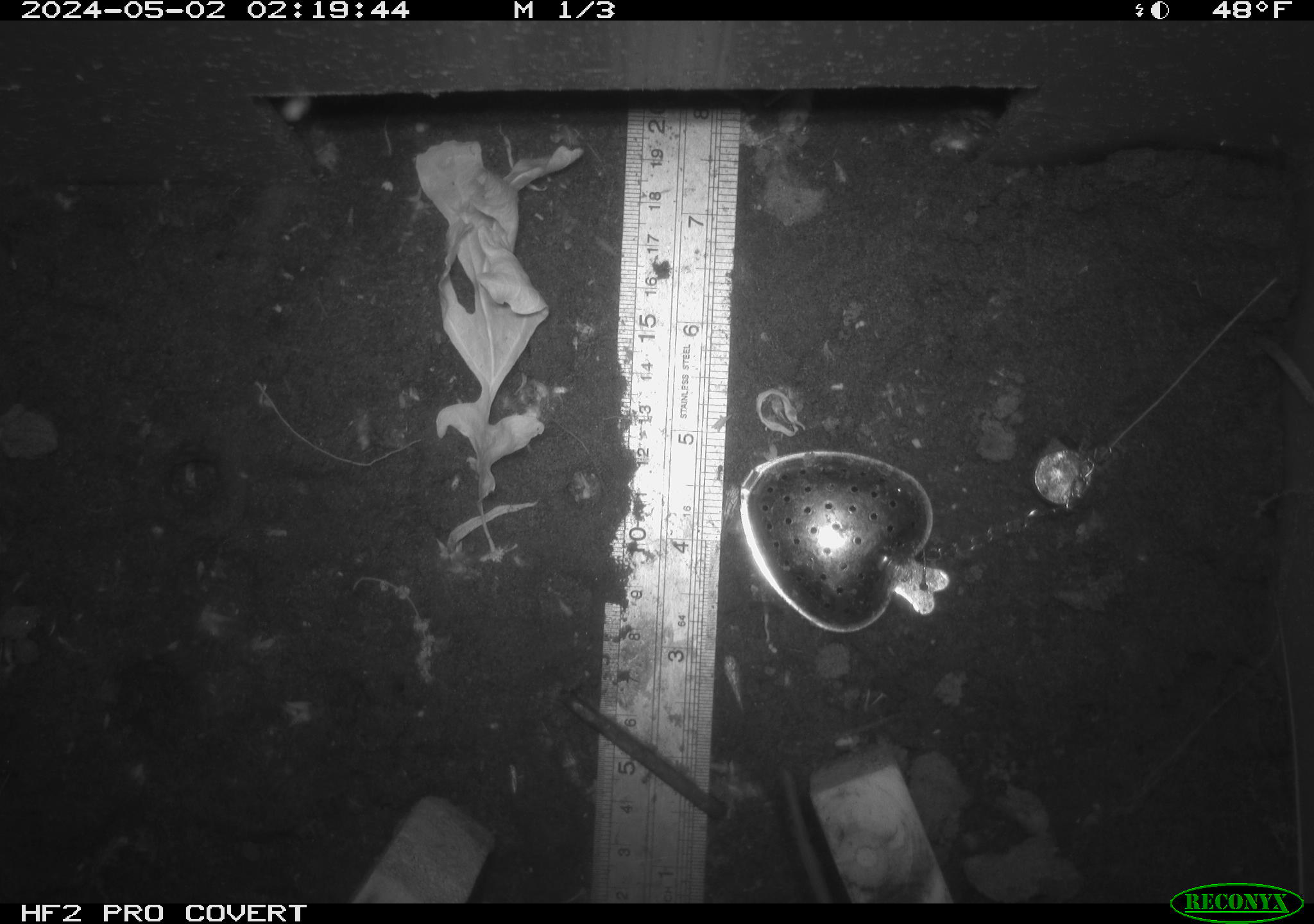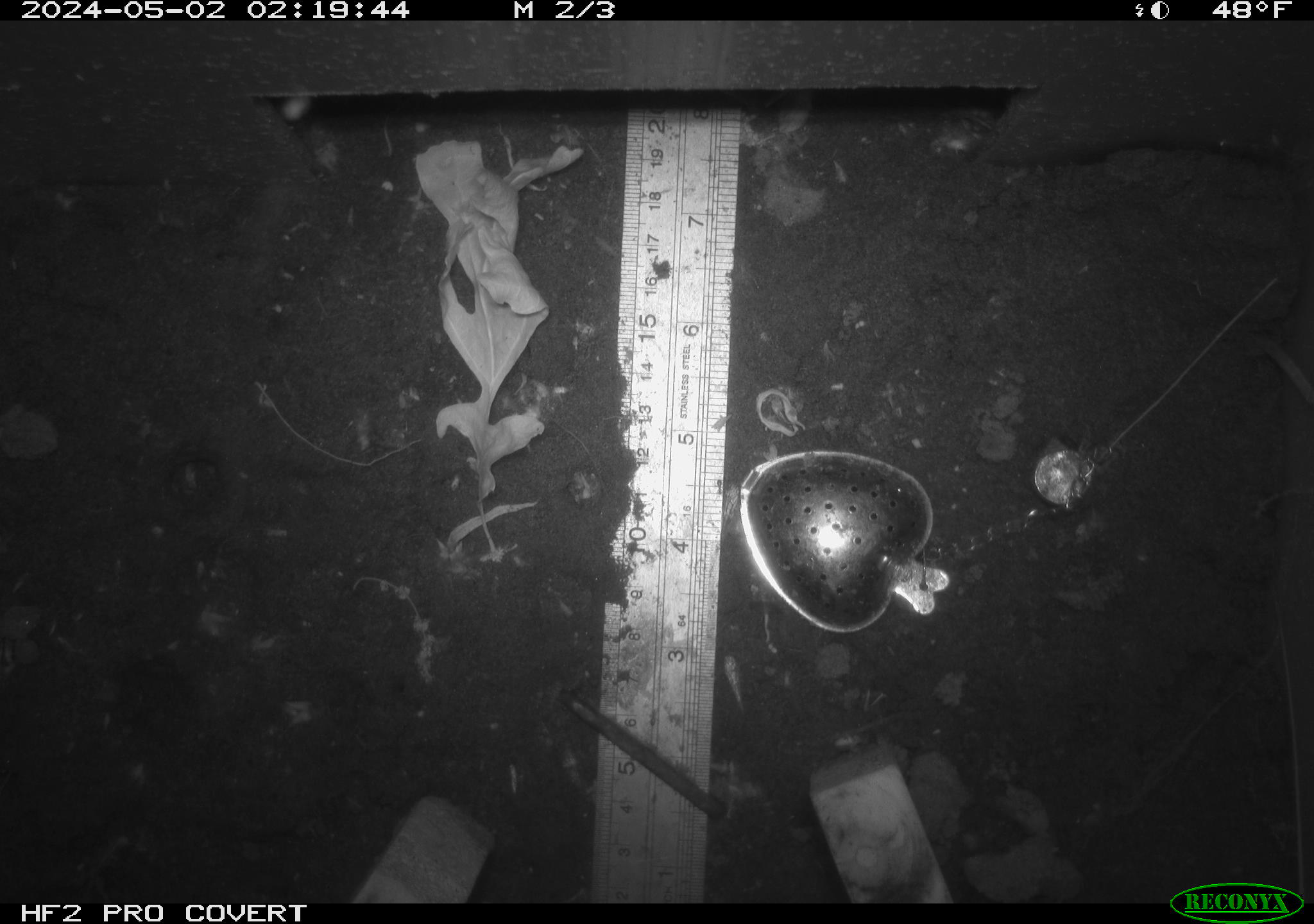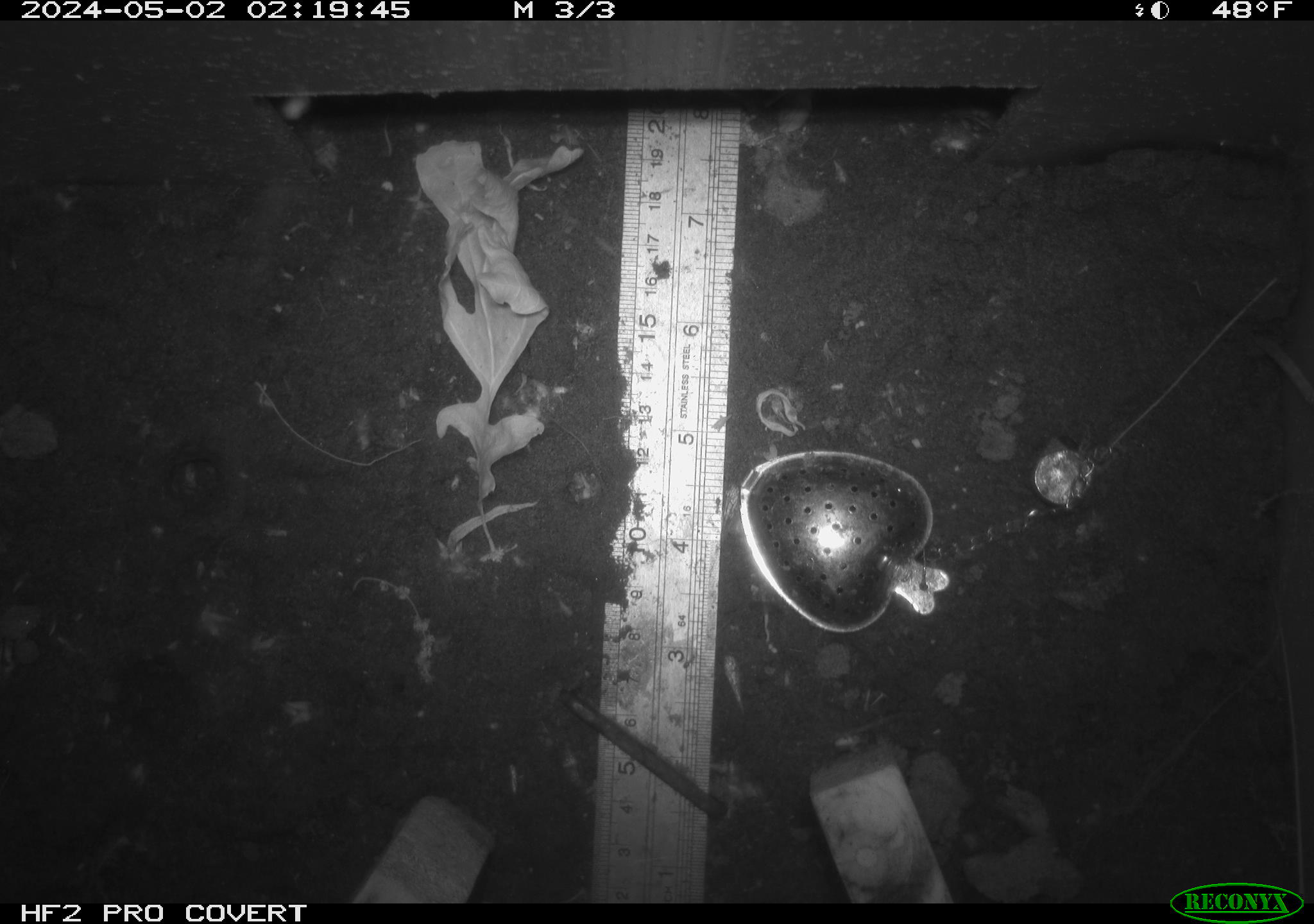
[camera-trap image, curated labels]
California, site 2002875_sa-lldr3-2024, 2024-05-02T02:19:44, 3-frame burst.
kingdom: Animalia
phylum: Chordata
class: Mammalia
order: Rodentia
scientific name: Rodentia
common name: rodent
Rodent (Rodentia).